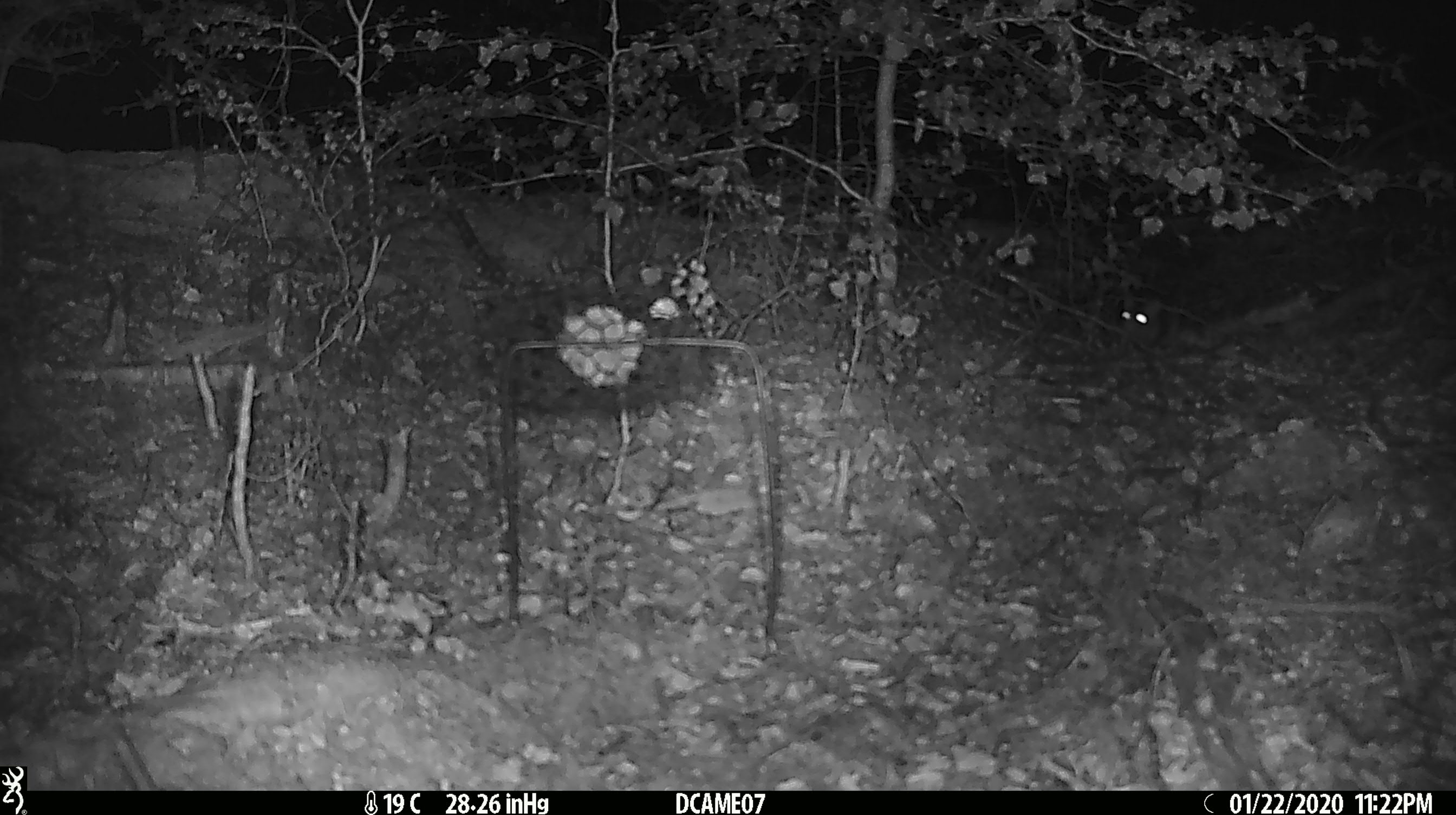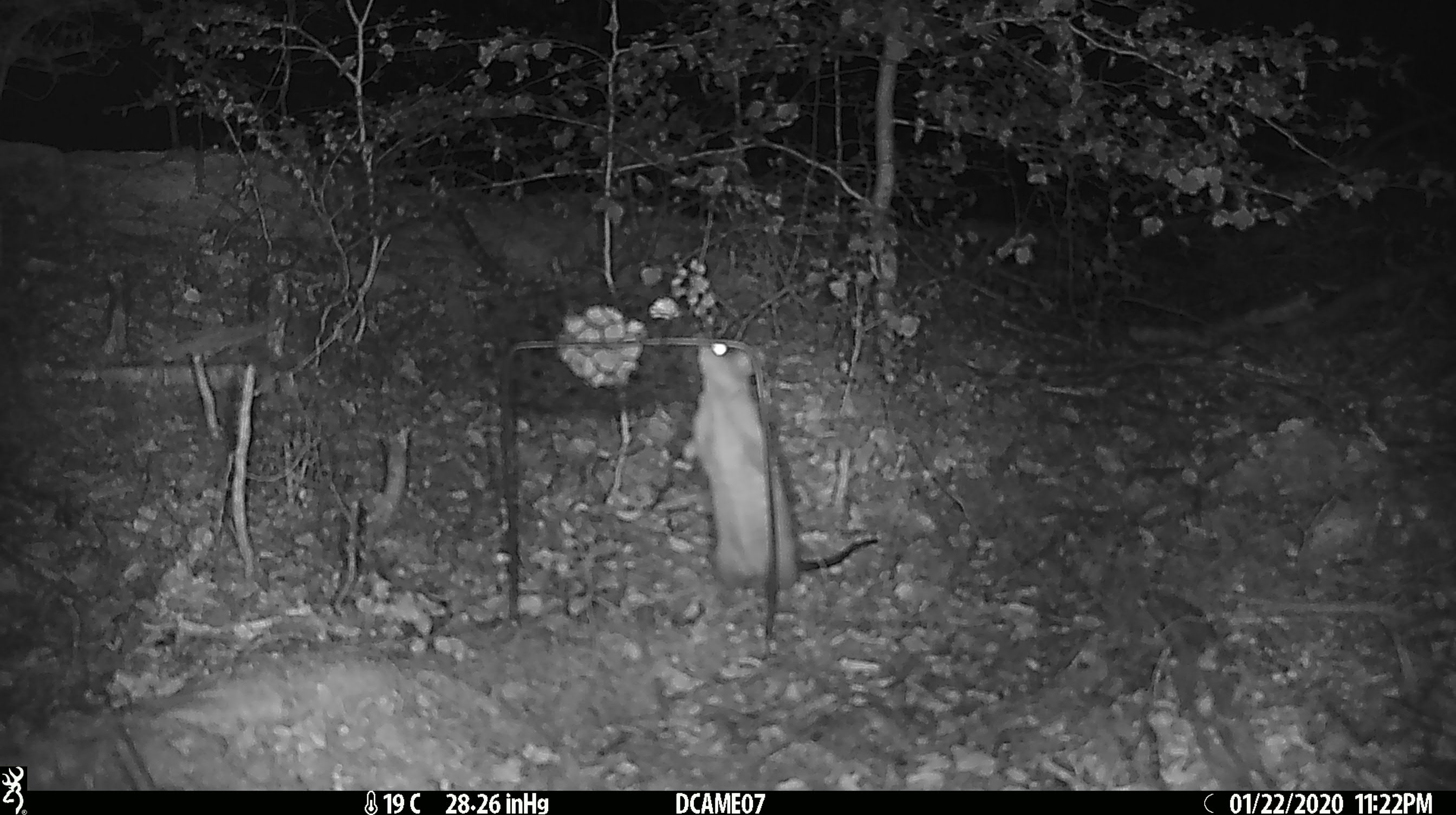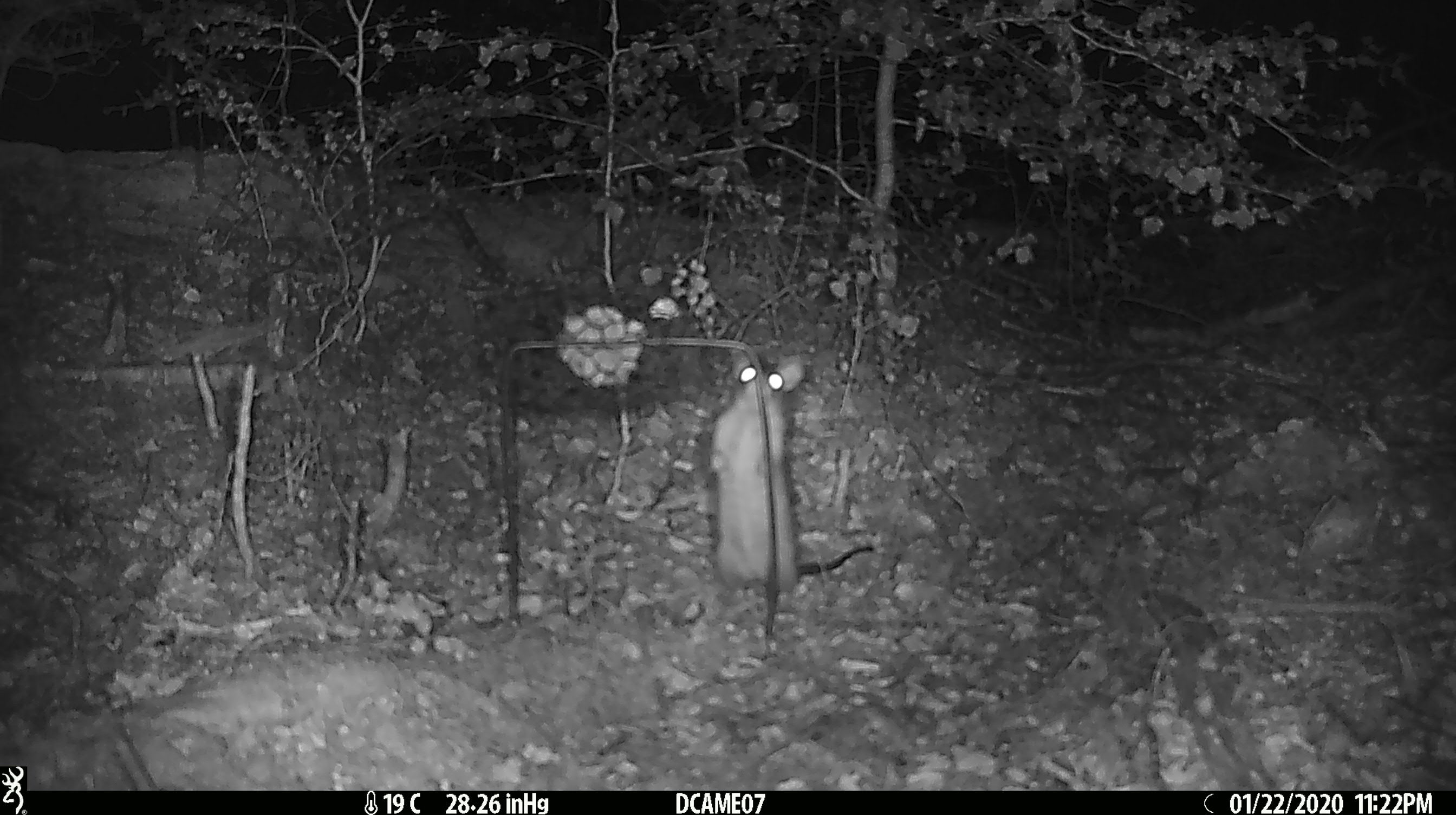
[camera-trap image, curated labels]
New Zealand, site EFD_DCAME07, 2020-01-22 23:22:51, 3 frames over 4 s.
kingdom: Animalia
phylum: Chordata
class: Mammalia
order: Rodentia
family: Muridae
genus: Rattus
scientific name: Rattus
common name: rat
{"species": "rat (Rattus)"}